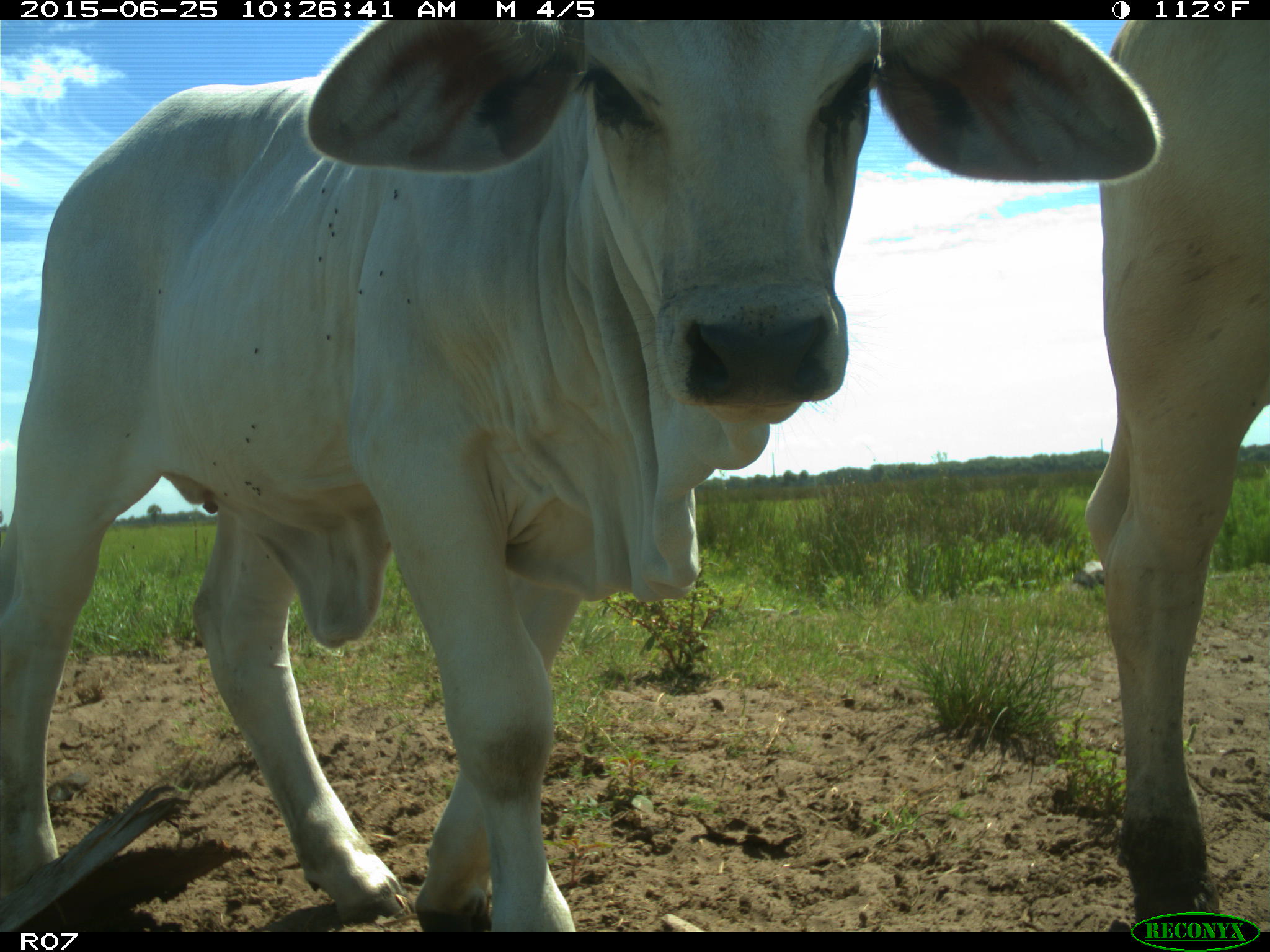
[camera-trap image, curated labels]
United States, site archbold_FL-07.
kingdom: Animalia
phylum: Chordata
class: Mammalia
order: Artiodactyla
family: Bovidae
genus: Bos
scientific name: Bos taurus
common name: domestic cow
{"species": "Bos taurus (domestic cow)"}